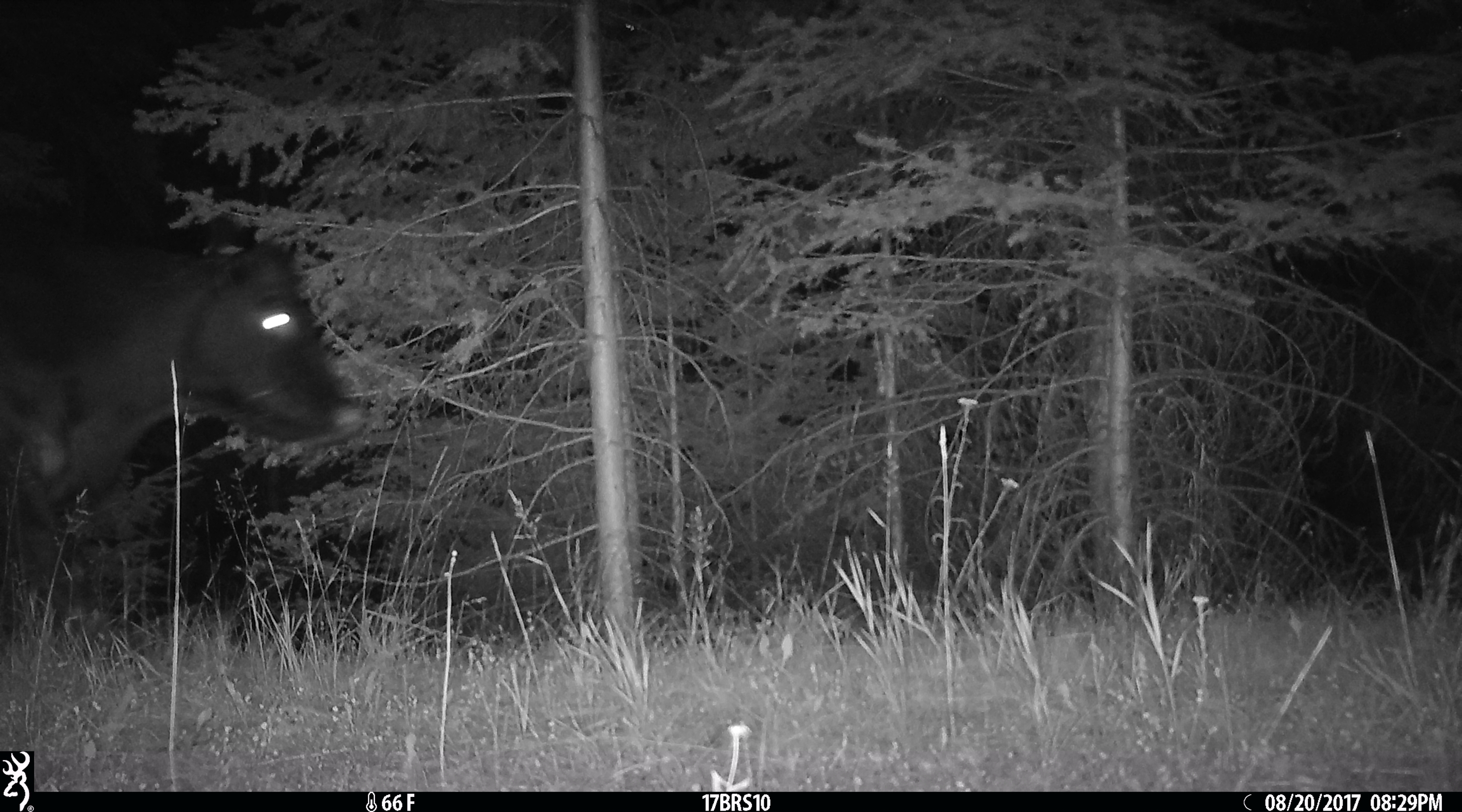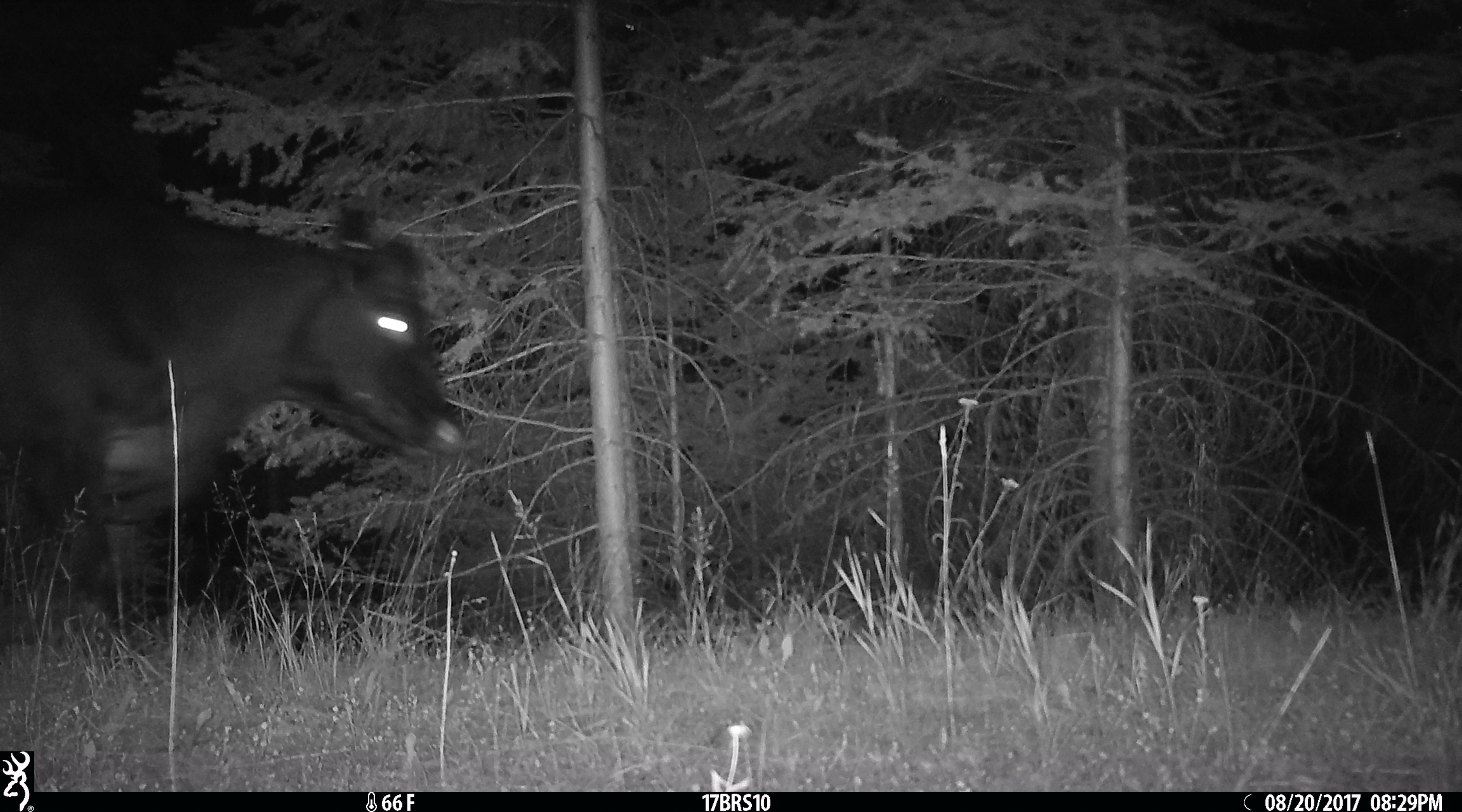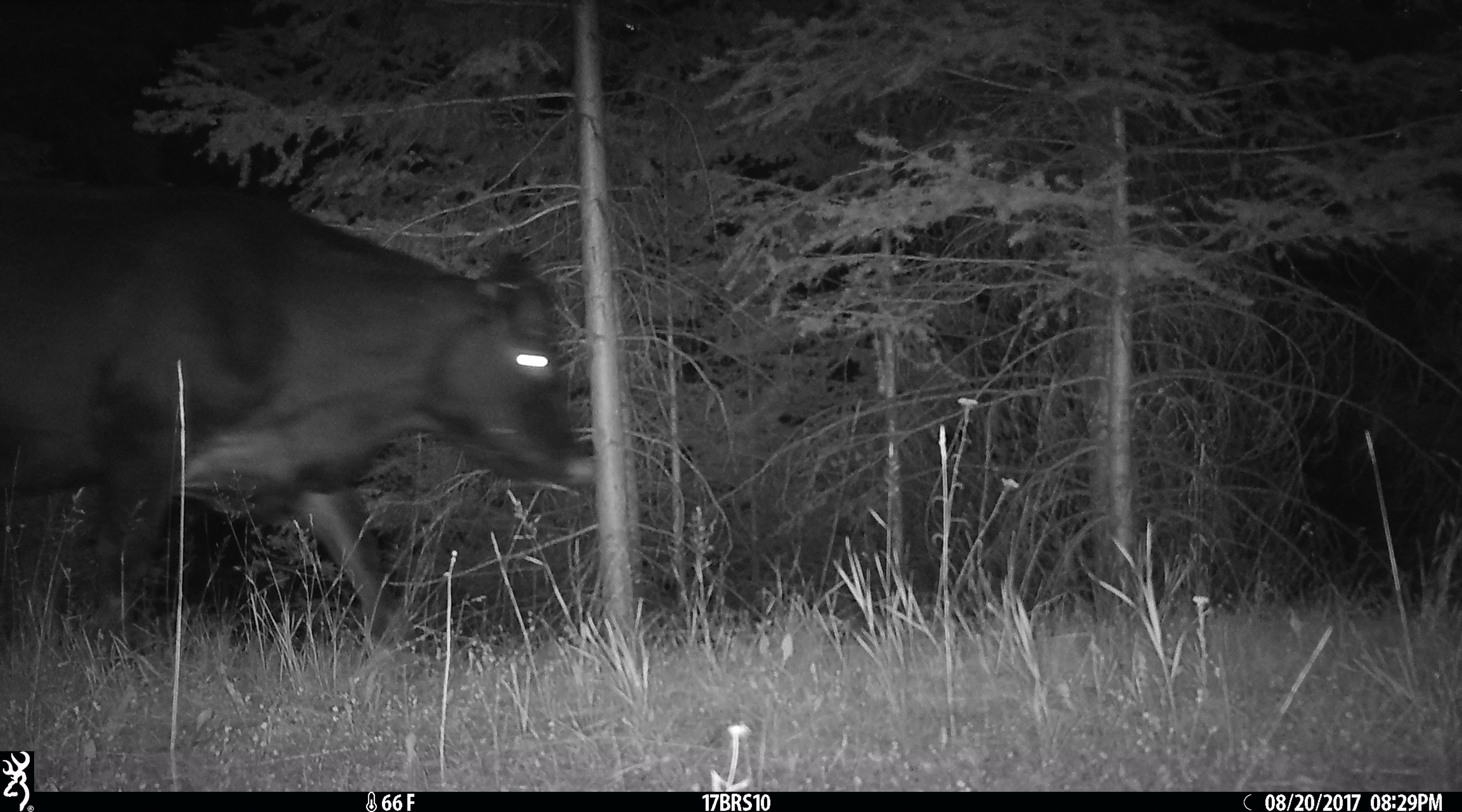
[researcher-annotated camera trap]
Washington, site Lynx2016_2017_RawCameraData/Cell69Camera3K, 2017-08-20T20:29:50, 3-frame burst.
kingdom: Animalia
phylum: Chordata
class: Mammalia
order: Artiodactyla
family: Bovidae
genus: Bos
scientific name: Bos taurus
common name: domestic cattle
Domestic cattle (Bos taurus). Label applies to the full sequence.